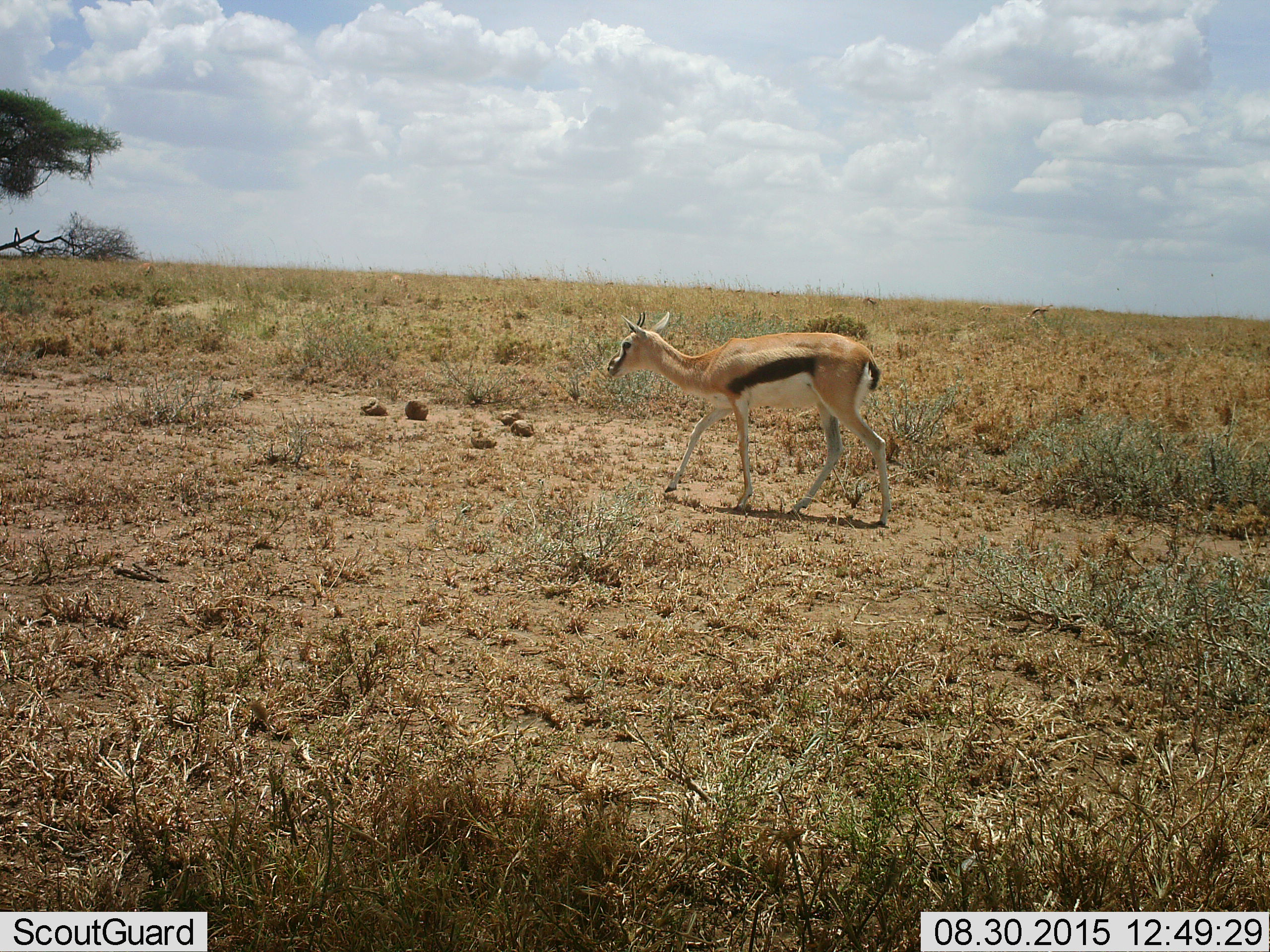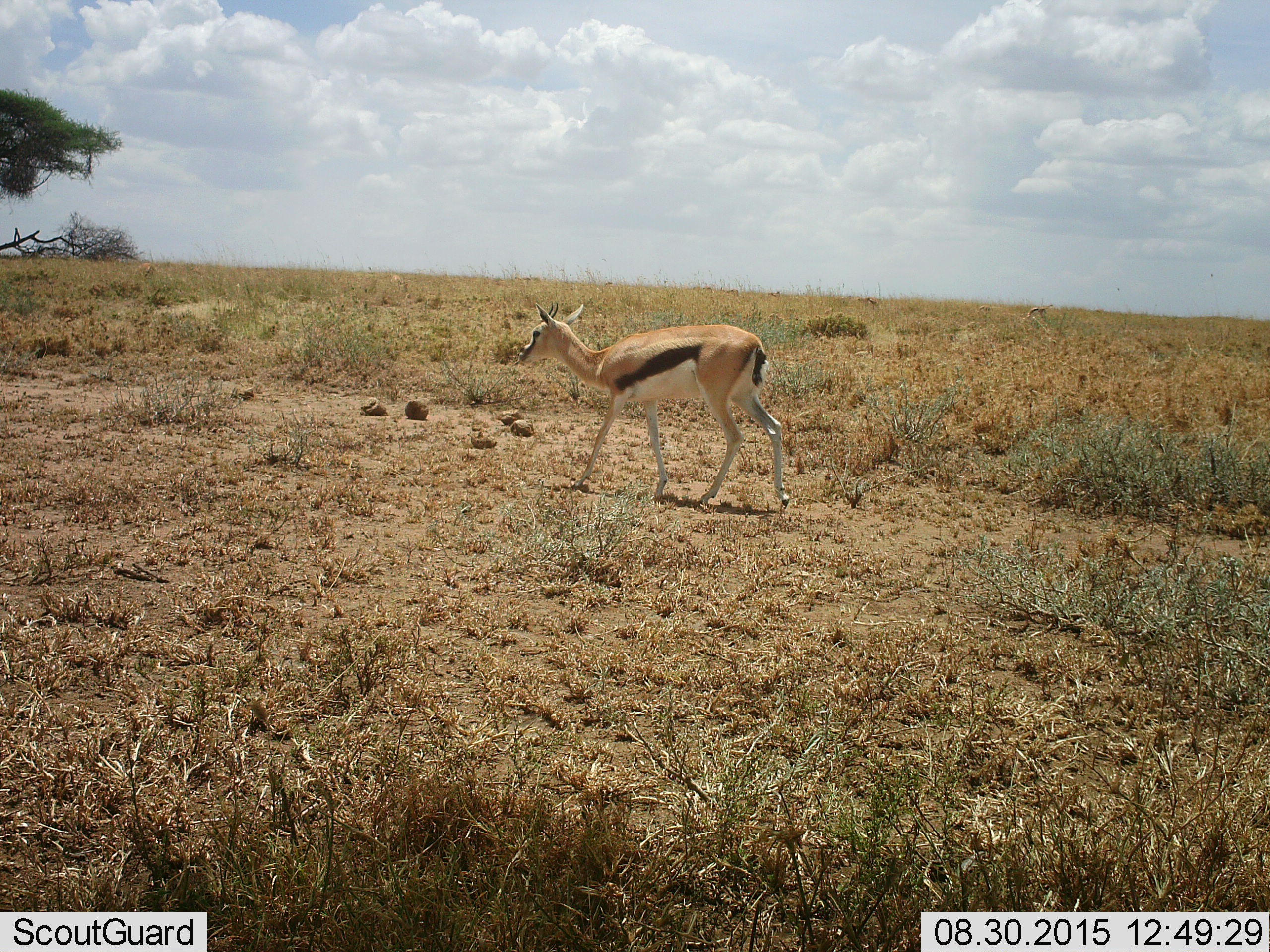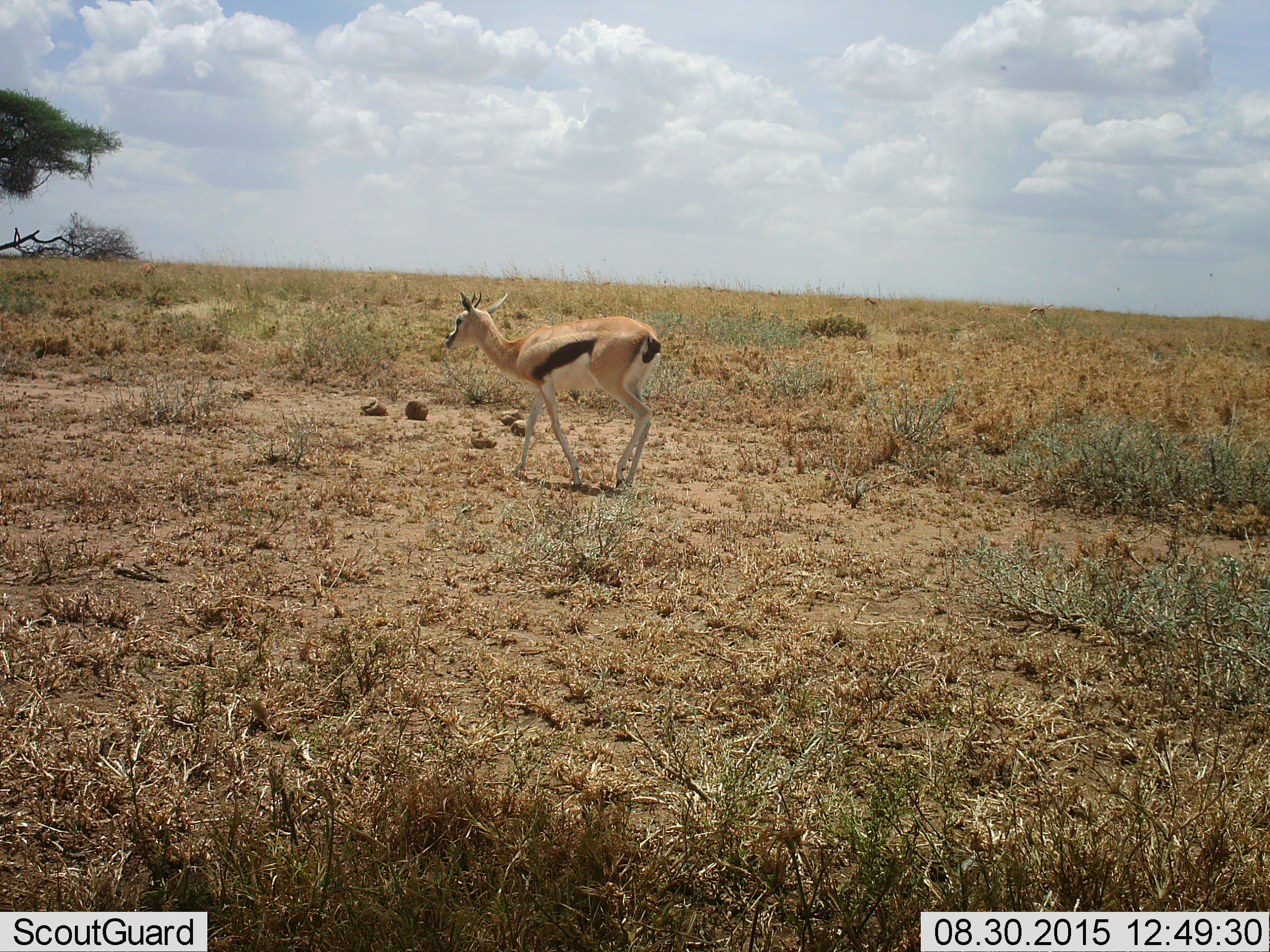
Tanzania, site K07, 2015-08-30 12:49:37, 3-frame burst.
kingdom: Animalia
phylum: Chordata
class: Mammalia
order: Artiodactyla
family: Bovidae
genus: Eudorcas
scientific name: Eudorcas thomsonii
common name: thomson's gazelle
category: gazellethomsons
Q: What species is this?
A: Gazellethomsons (thomson's gazelle) (Eudorcas thomsonii).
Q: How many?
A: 1.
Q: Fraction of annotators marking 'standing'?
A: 33%.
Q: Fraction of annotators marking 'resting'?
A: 0%.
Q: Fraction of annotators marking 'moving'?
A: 78%.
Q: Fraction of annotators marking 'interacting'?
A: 0%.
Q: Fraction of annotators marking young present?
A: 0%.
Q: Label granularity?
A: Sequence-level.